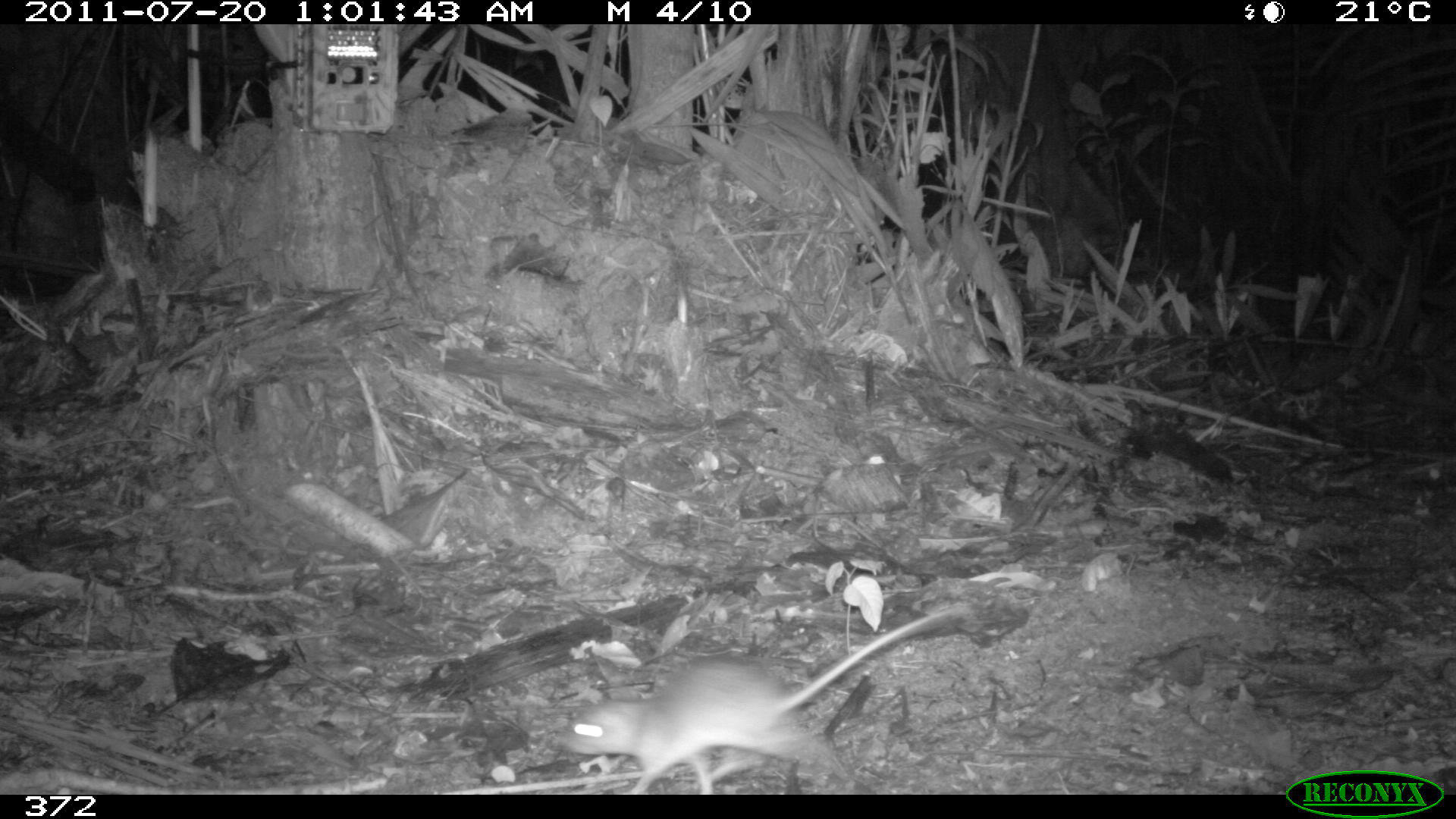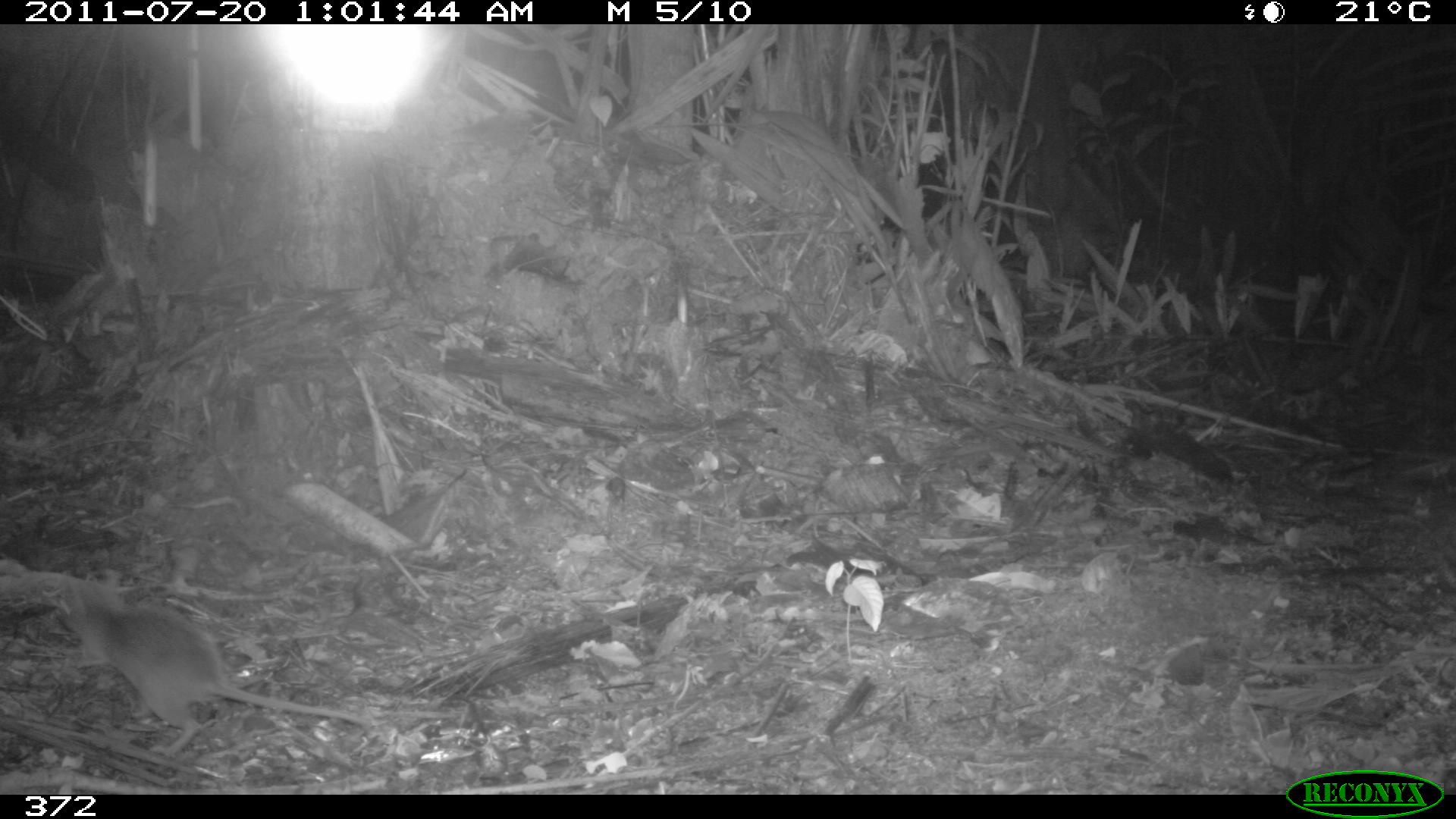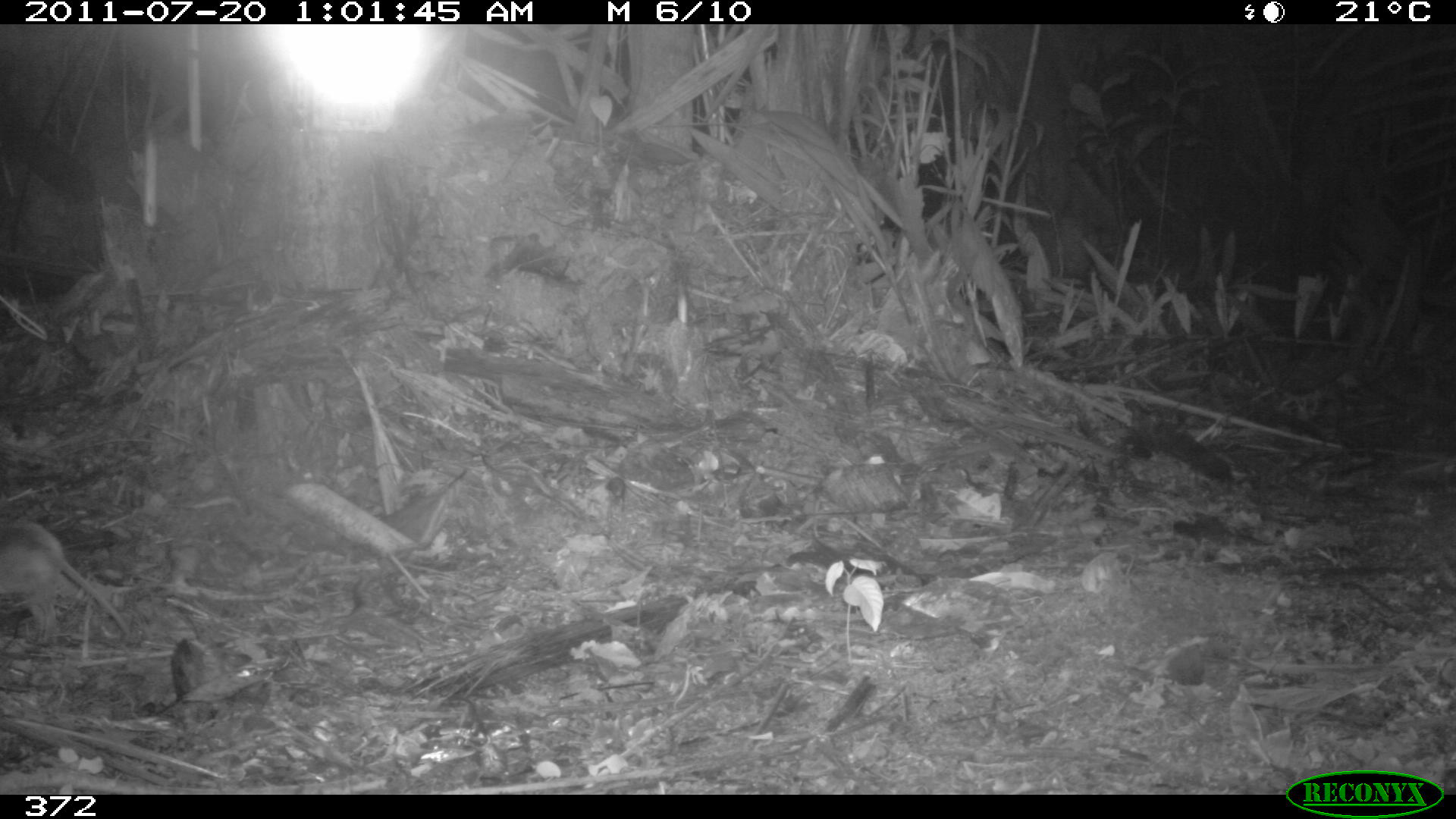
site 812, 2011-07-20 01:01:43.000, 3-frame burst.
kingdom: Animalia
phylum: Chordata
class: Mammalia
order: Rodentia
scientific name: Rodentia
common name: rodents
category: unknown rodent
Unknown rodent (rodents) (Rodentia).